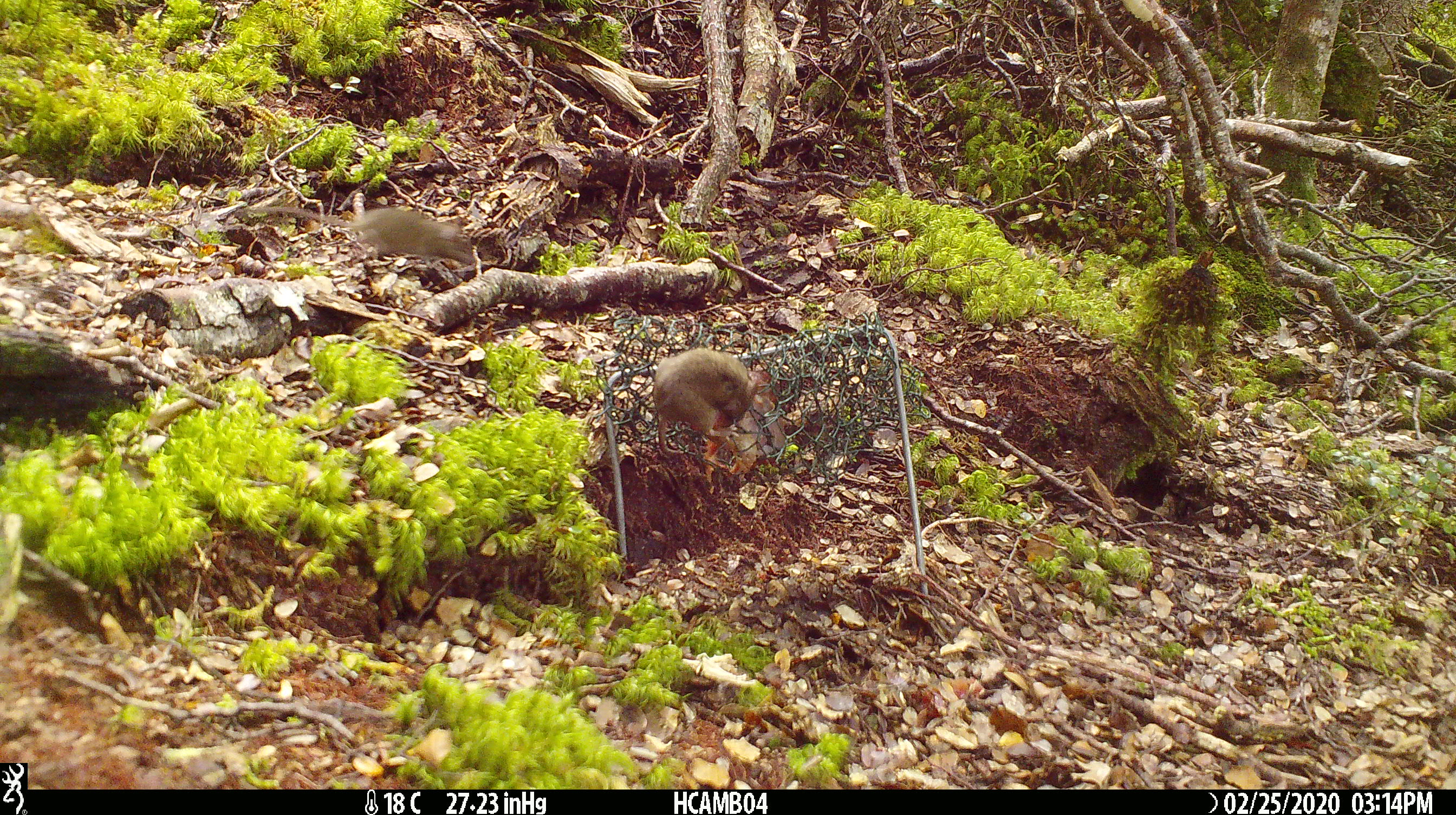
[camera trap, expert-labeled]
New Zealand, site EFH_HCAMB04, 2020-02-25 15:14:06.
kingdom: Animalia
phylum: Chordata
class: Mammalia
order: Rodentia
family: Muridae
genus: Mus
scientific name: Mus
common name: mouse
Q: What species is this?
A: Mouse (Mus).